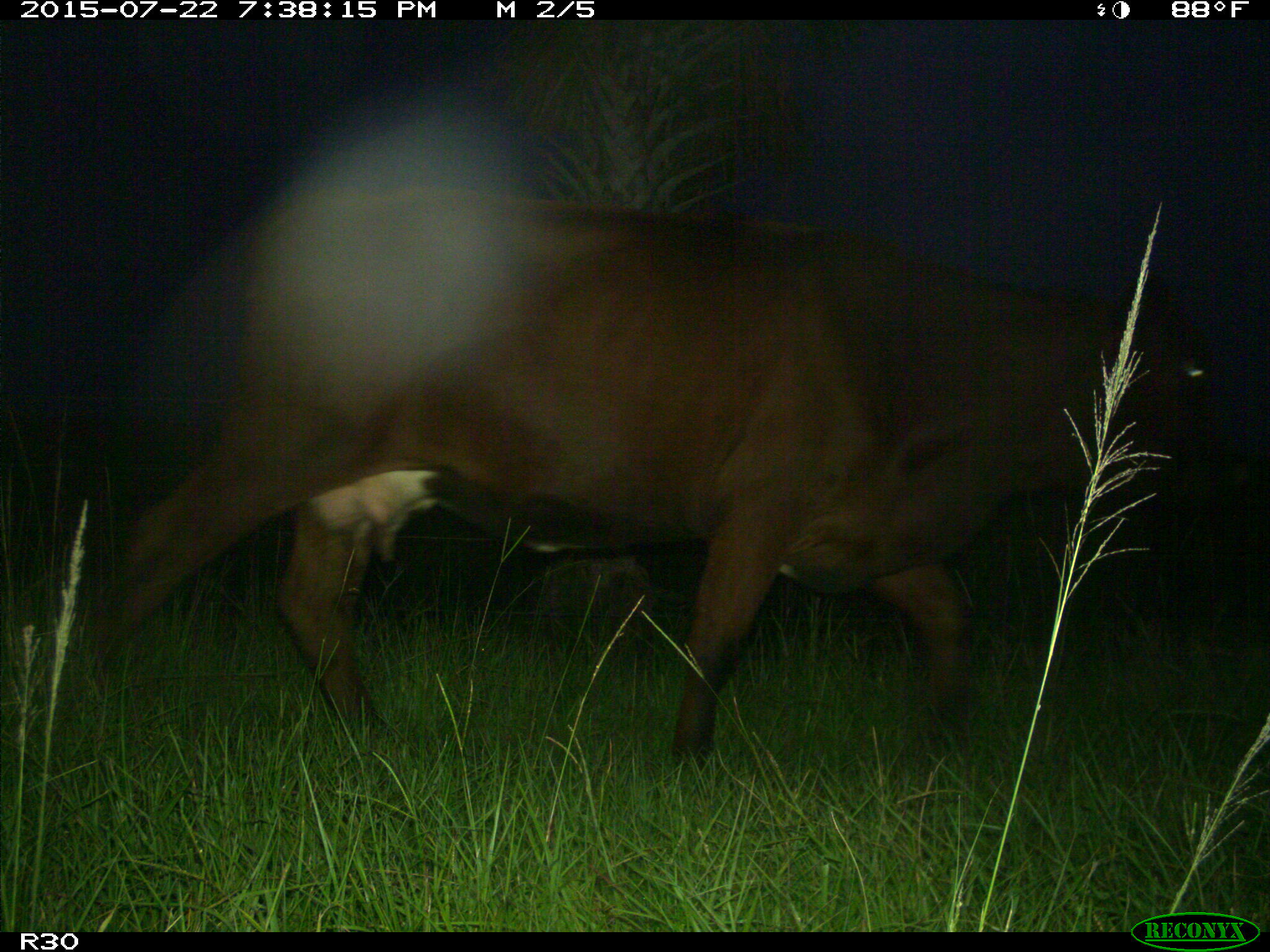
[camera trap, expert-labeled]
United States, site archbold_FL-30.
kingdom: Animalia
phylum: Chordata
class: Mammalia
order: Artiodactyla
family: Bovidae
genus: Bos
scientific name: Bos taurus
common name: domestic cow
Bos taurus (domestic cow).